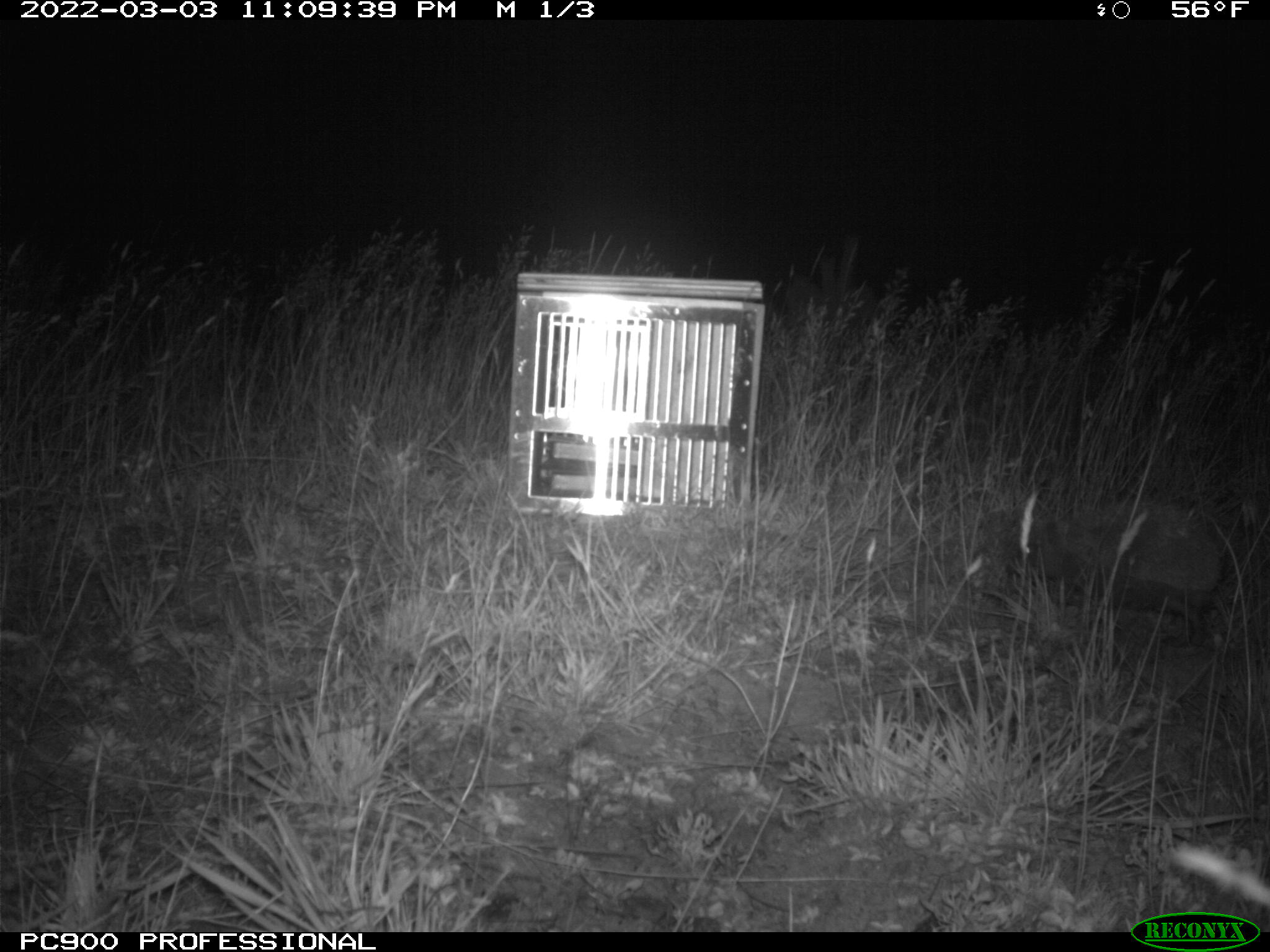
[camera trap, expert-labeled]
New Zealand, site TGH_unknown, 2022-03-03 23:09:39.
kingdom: Animalia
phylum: Chordata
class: Mammalia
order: Eulipotyphla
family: Erinaceidae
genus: Erinaceus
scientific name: Erinaceus europaeus europaeus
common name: european hedgehog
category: hedgehog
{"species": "hedgehog (european hedgehog) (Erinaceus europaeus europaeus)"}